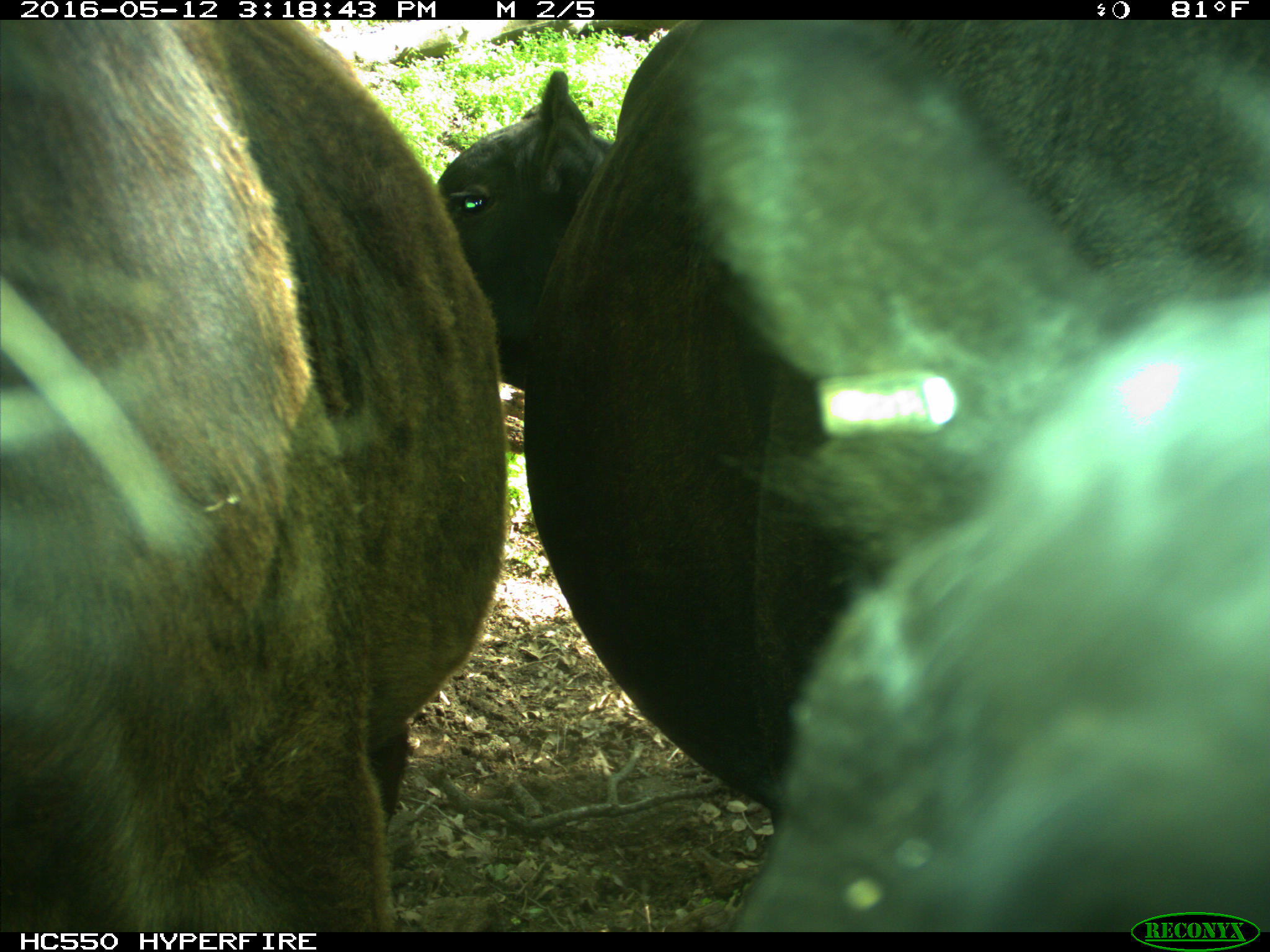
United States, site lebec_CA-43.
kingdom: Animalia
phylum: Chordata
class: Mammalia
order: Artiodactyla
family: Bovidae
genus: Bos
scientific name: Bos taurus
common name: domestic cow